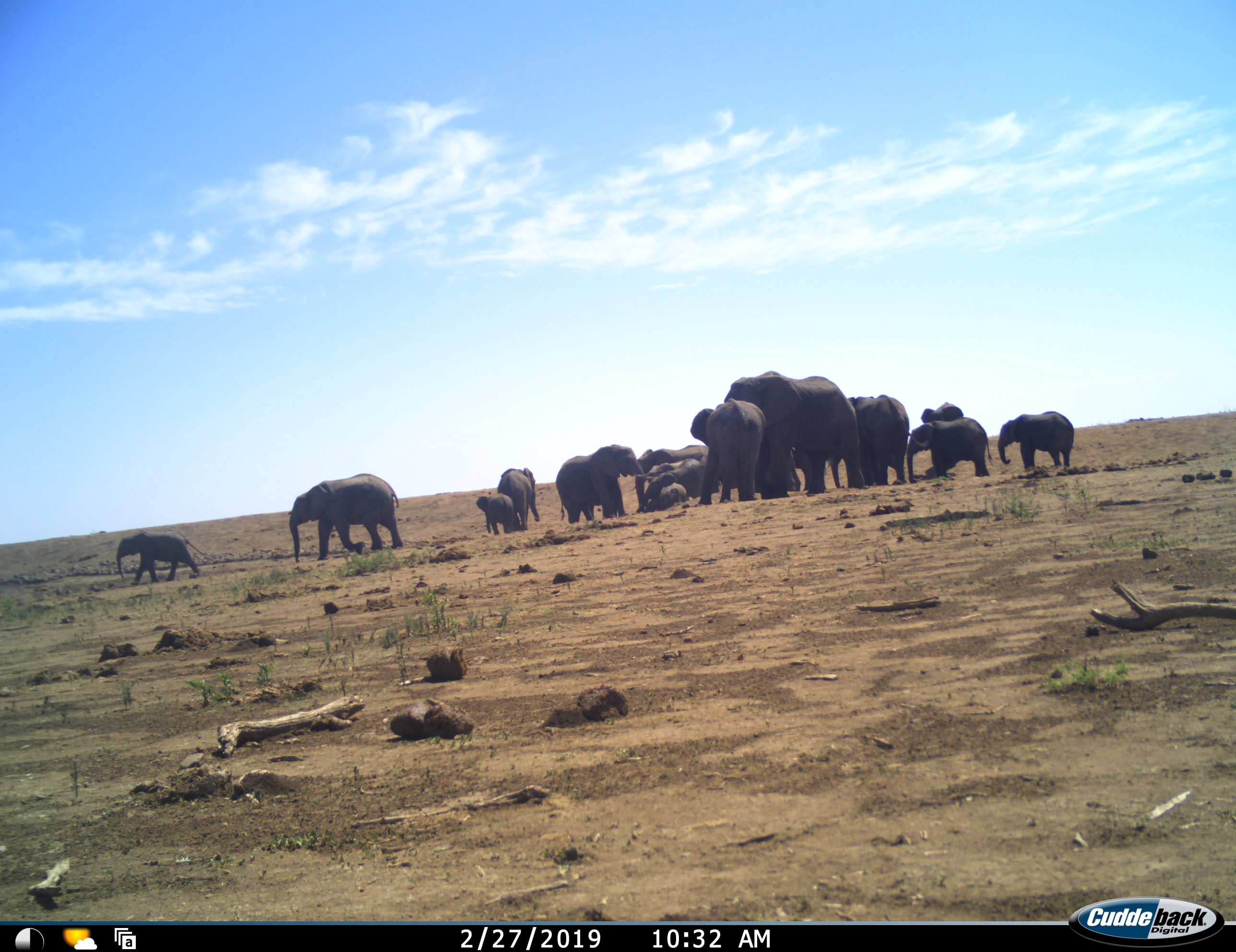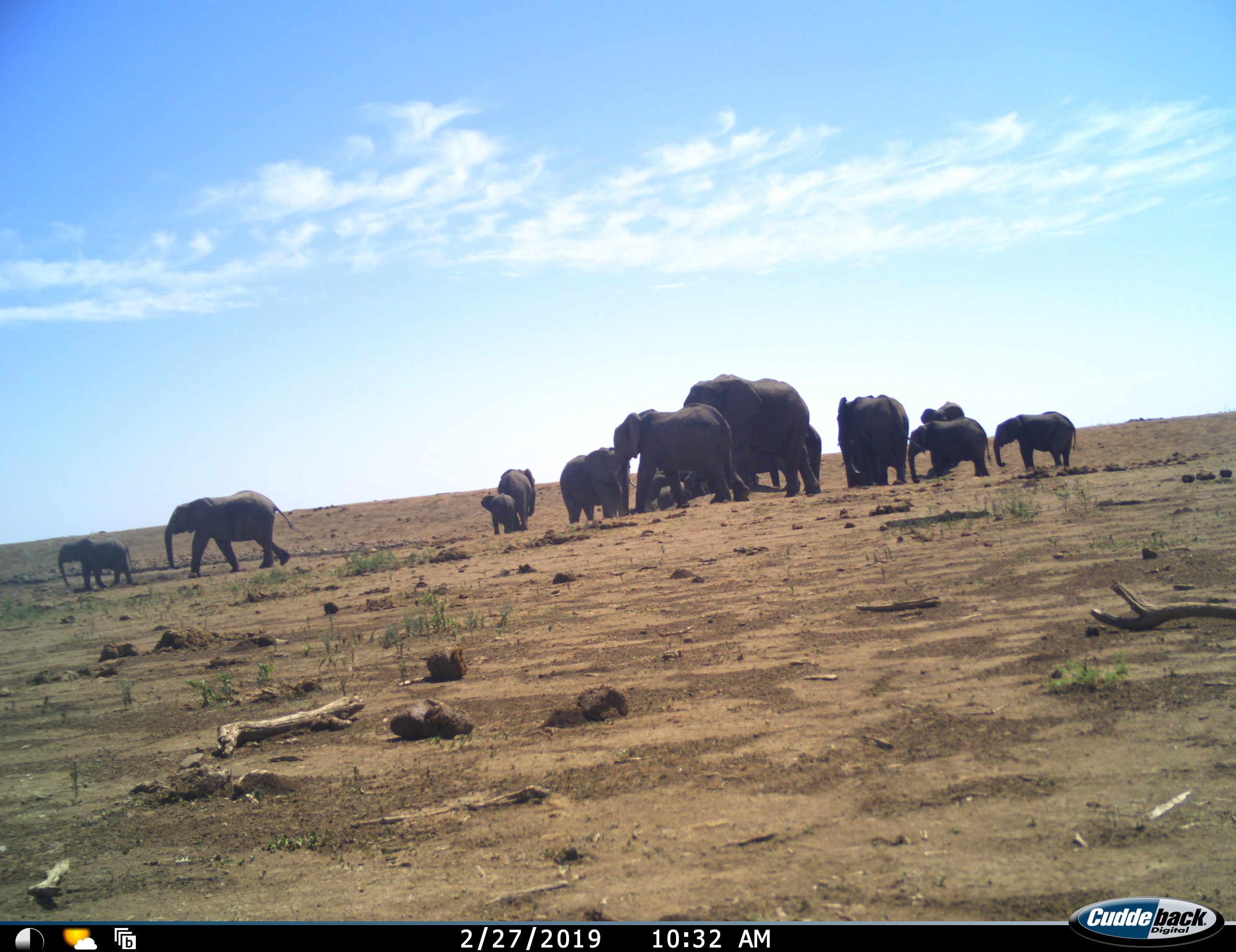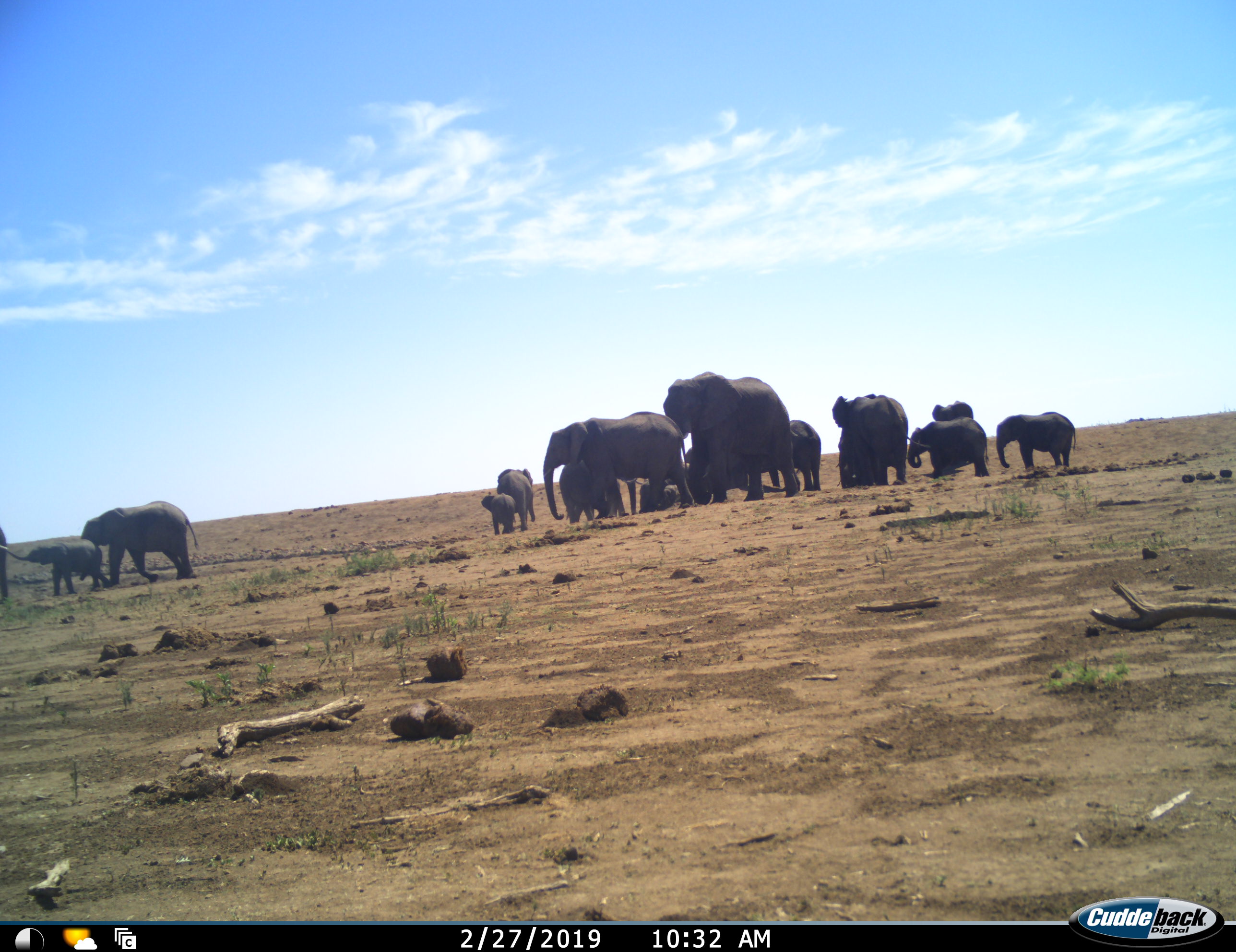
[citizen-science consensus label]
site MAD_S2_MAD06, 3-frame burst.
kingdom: Animalia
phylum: Chordata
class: Mammalia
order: Proboscidea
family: Elephantidae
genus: Loxodonta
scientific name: Loxodonta africana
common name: african bush elephant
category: elephant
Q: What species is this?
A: Elephant (african bush elephant) (Loxodonta africana).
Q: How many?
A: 11-50.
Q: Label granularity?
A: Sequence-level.